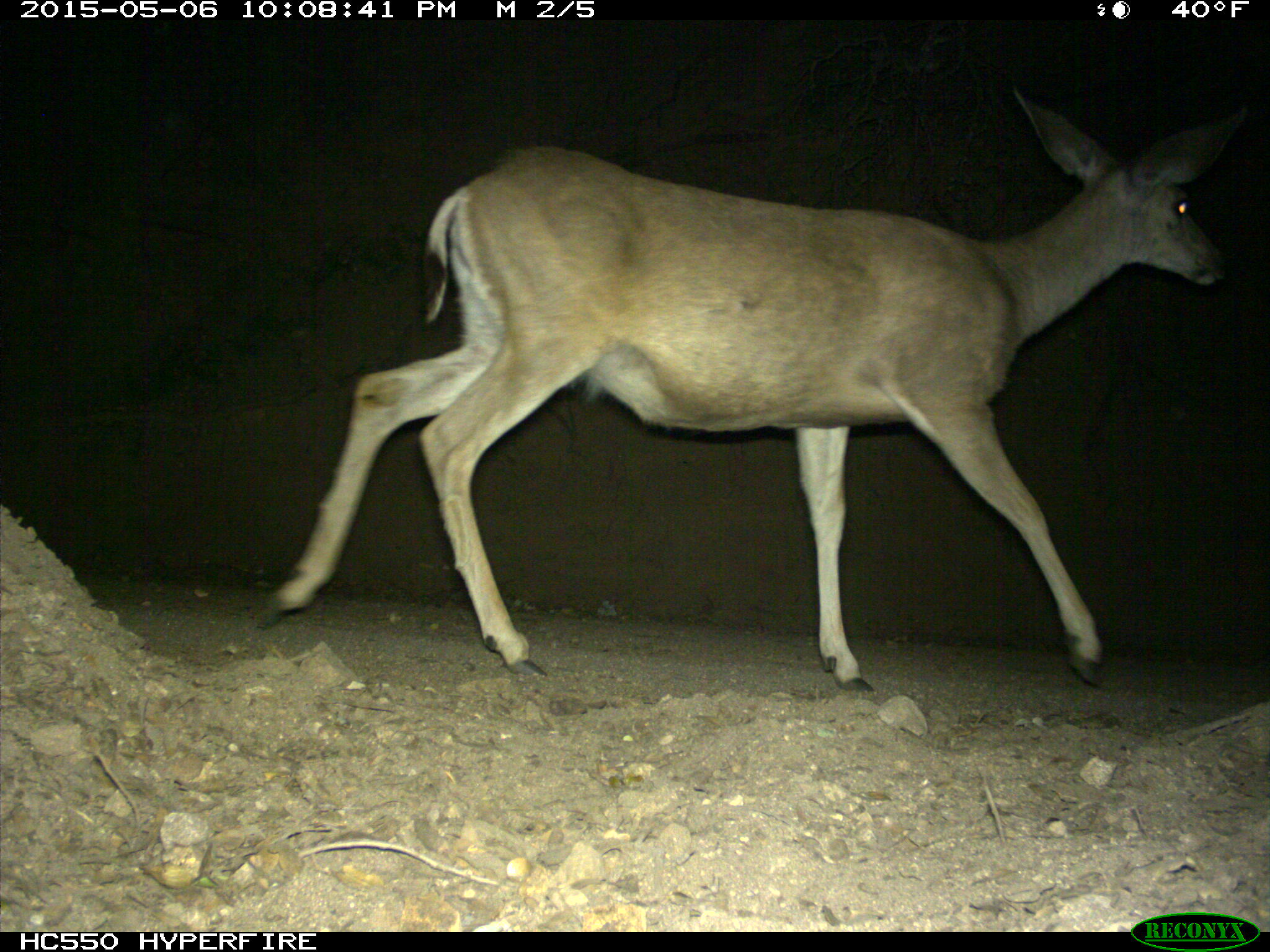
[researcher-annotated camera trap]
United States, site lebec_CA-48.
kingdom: Animalia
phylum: Chordata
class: Mammalia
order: Artiodactyla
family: Cervidae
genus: Odocoileus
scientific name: Odocoileus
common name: deer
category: unidentified deer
Unidentified deer (deer) (Odocoileus).